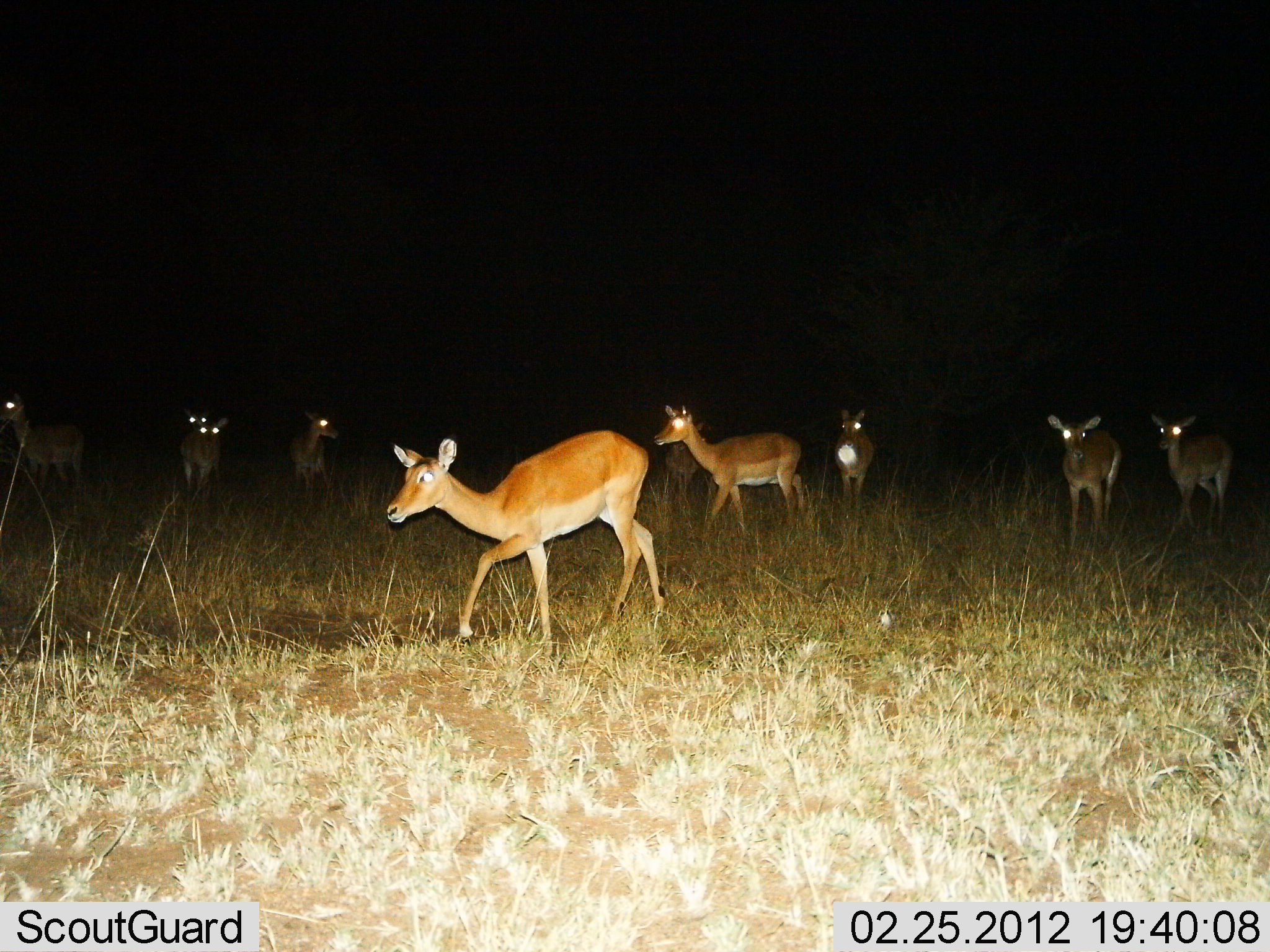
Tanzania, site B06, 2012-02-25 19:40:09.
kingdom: Animalia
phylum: Chordata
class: Mammalia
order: Artiodactyla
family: Bovidae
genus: Aepyceros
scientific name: Aepyceros melampus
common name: impala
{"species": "impala (Aepyceros melampus)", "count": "9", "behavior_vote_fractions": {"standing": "67%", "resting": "0%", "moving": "72%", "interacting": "0%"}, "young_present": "0%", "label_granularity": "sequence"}